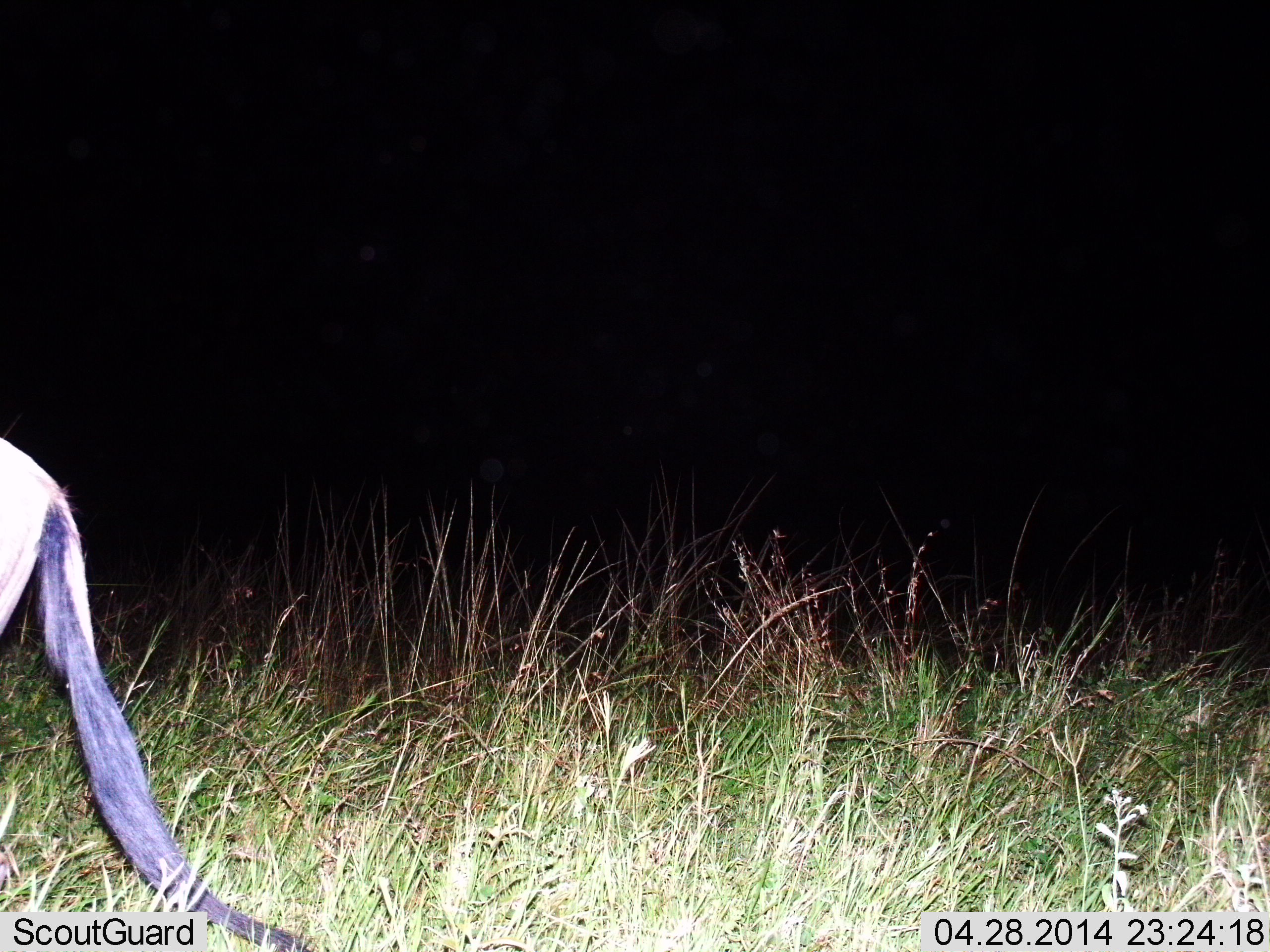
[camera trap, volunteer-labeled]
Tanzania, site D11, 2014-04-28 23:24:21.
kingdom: Animalia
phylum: Chordata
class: Mammalia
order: Artiodactyla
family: Bovidae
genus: Connochaetes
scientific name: Connochaetes taurinus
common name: blue wildebeest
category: wildebeest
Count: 1.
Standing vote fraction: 70%.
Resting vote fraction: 0%.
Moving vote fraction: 30%.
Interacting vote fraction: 0%.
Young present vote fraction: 0%.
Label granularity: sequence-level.